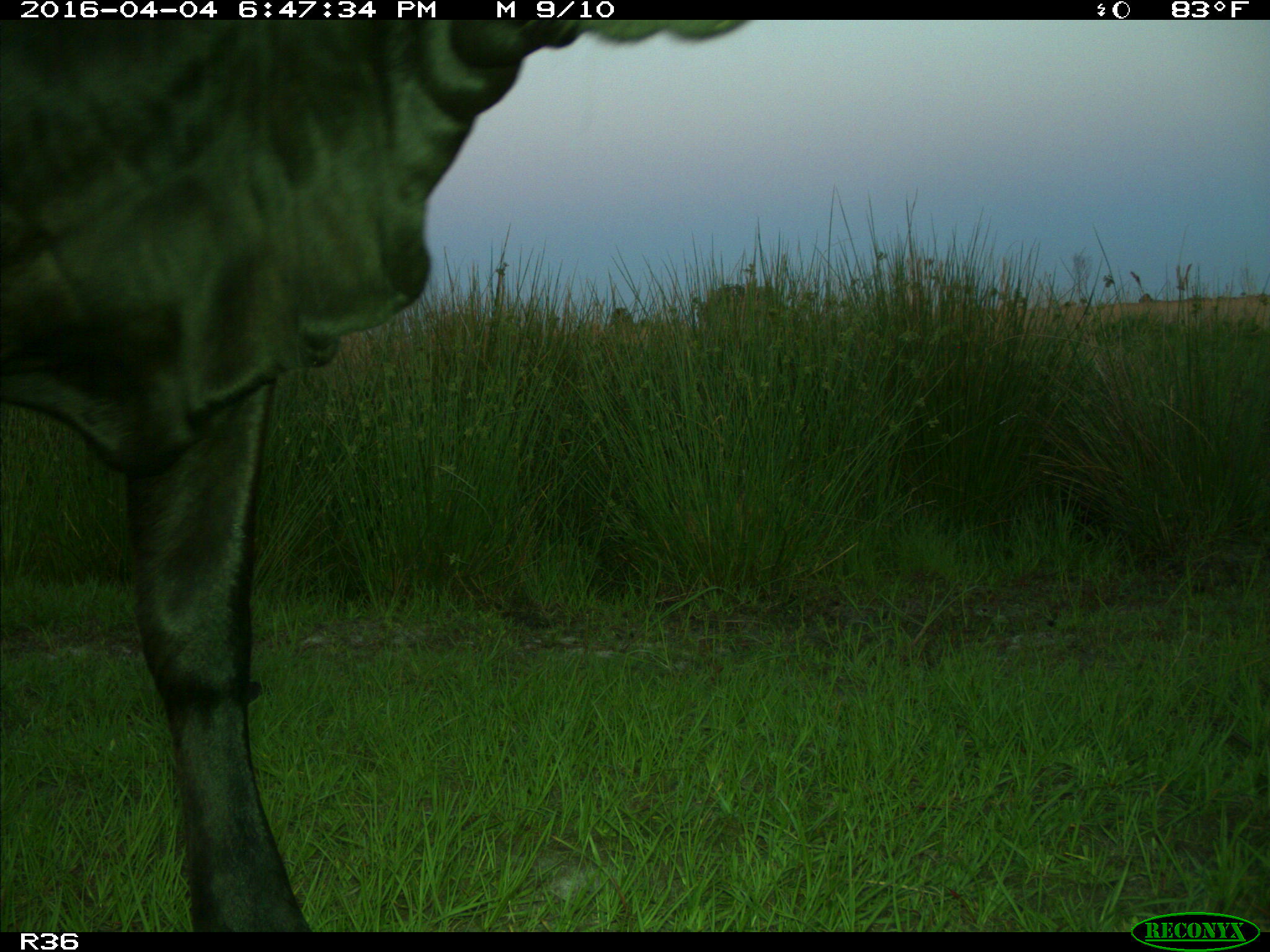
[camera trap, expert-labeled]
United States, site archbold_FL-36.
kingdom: Animalia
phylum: Chordata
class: Mammalia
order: Artiodactyla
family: Bovidae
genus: Bos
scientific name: Bos taurus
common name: domestic cow